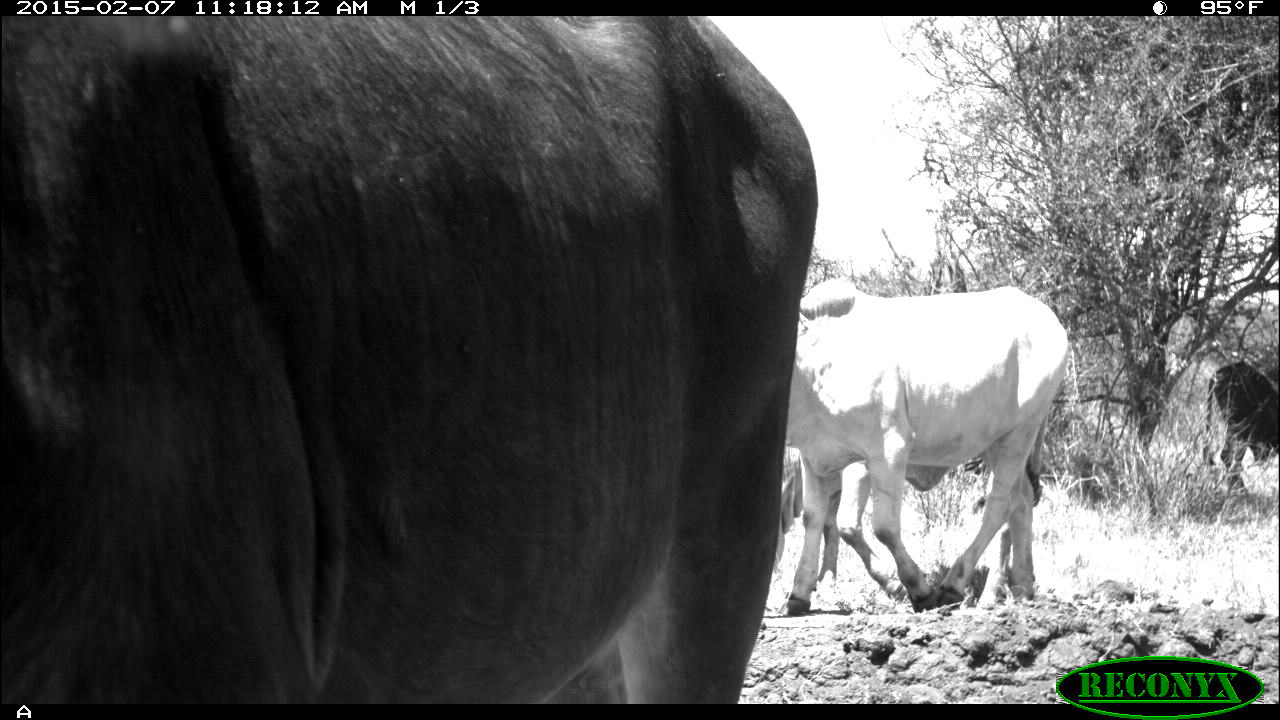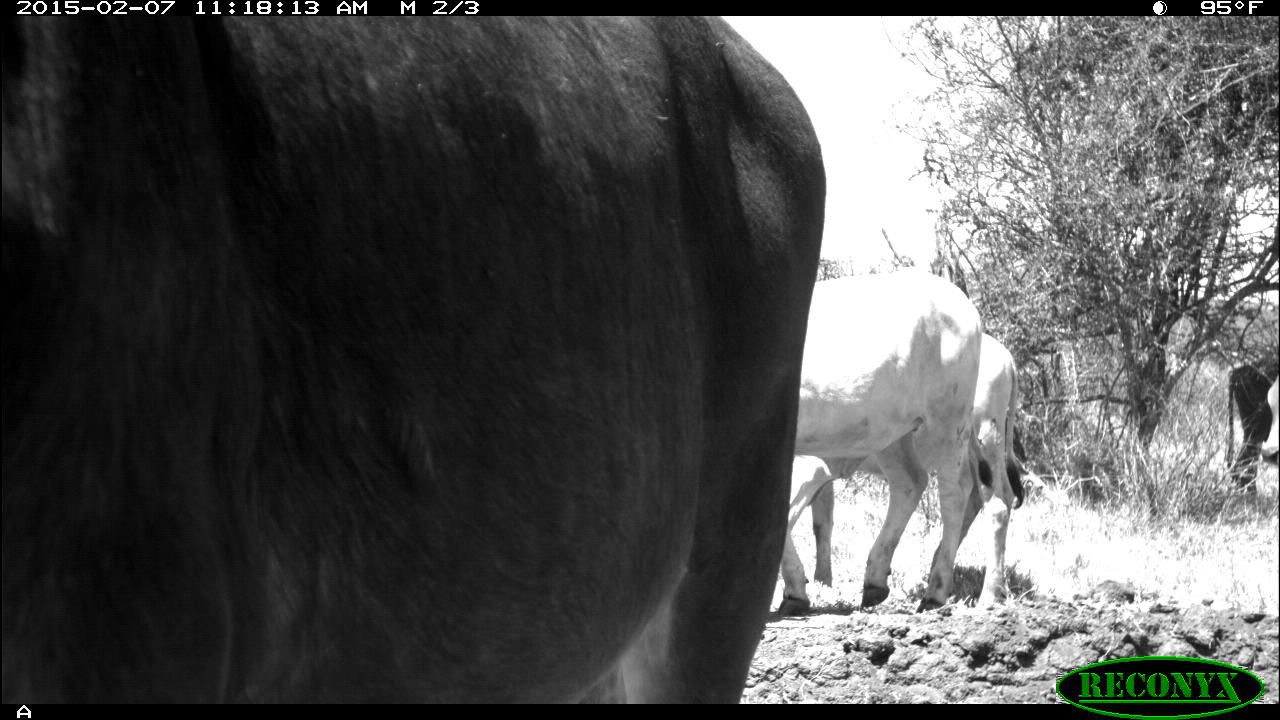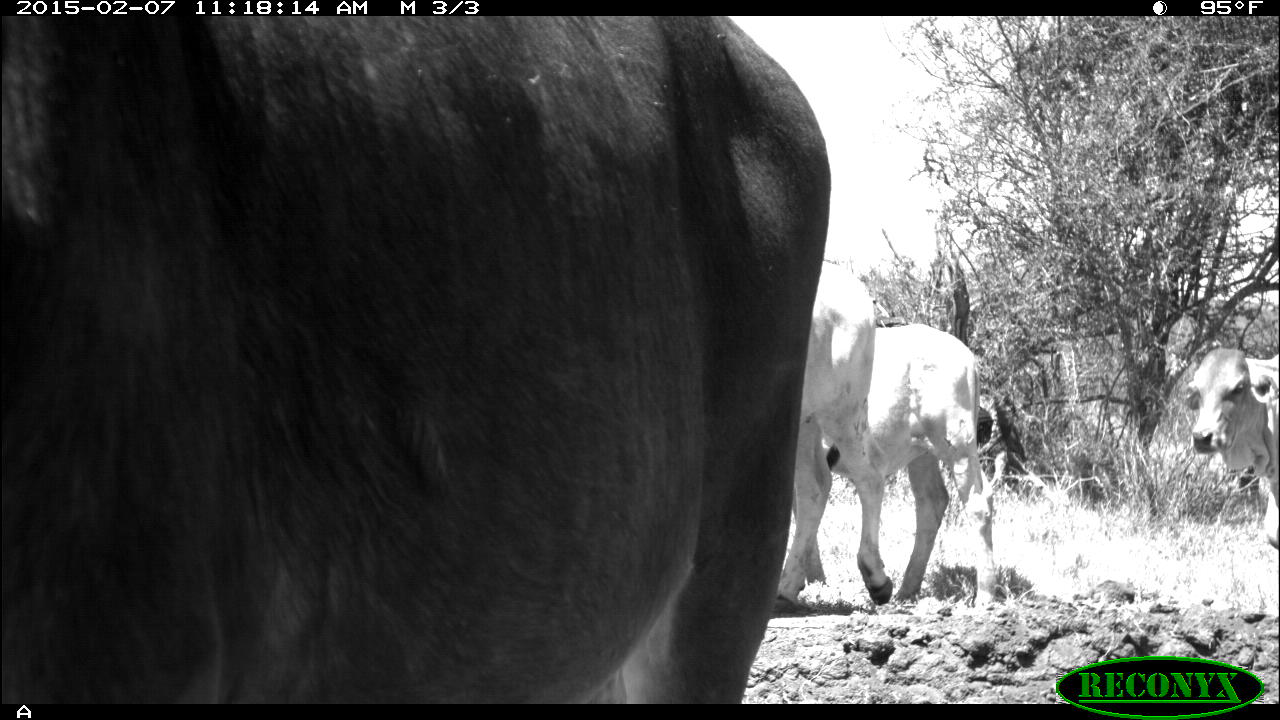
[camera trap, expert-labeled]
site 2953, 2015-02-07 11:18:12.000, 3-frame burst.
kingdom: Animalia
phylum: Chordata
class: Mammalia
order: Artiodactyla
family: Bovidae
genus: Bos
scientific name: Bos taurus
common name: domestic cattle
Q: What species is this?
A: Bos taurus (domestic cattle).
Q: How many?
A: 10.